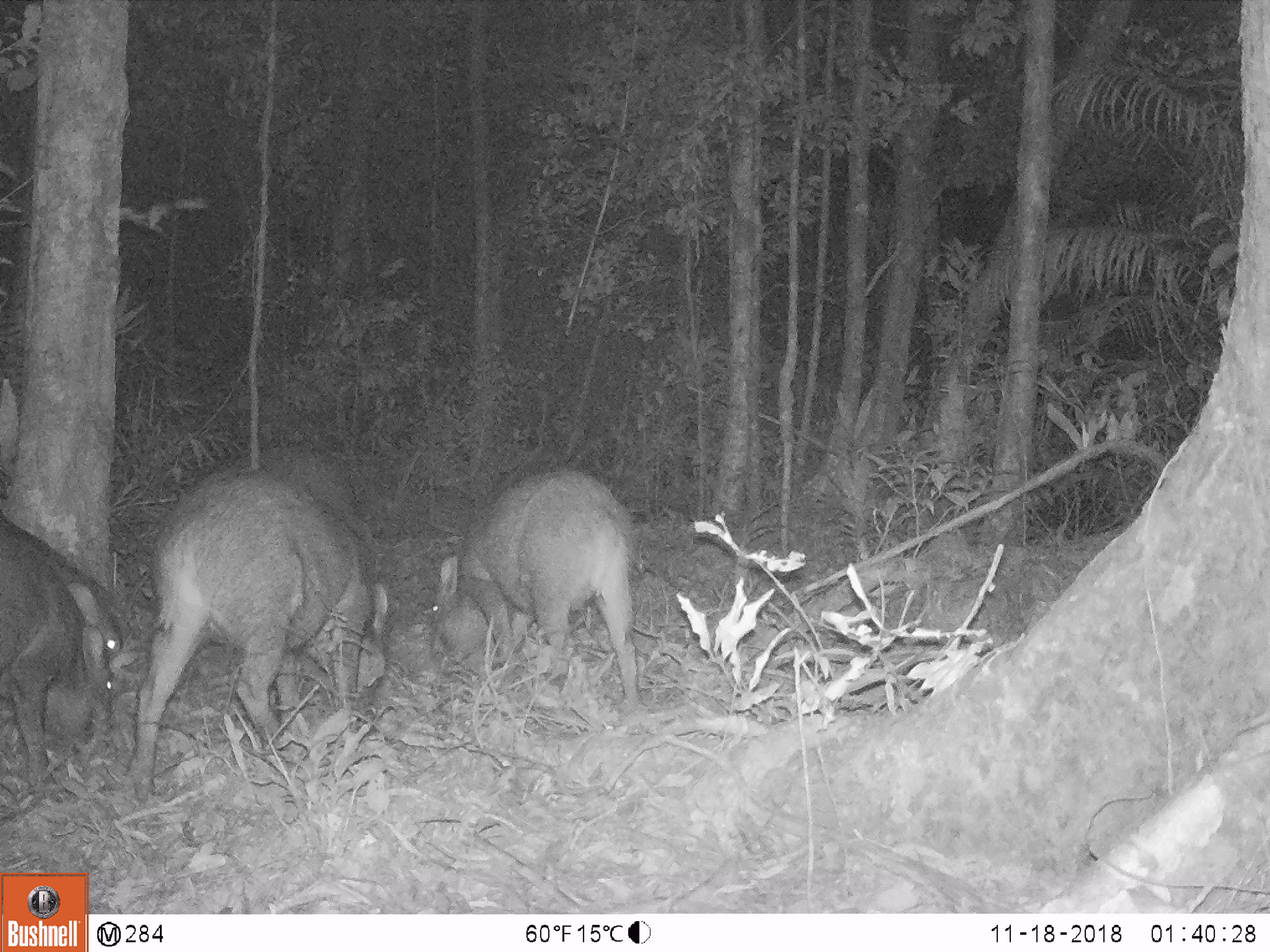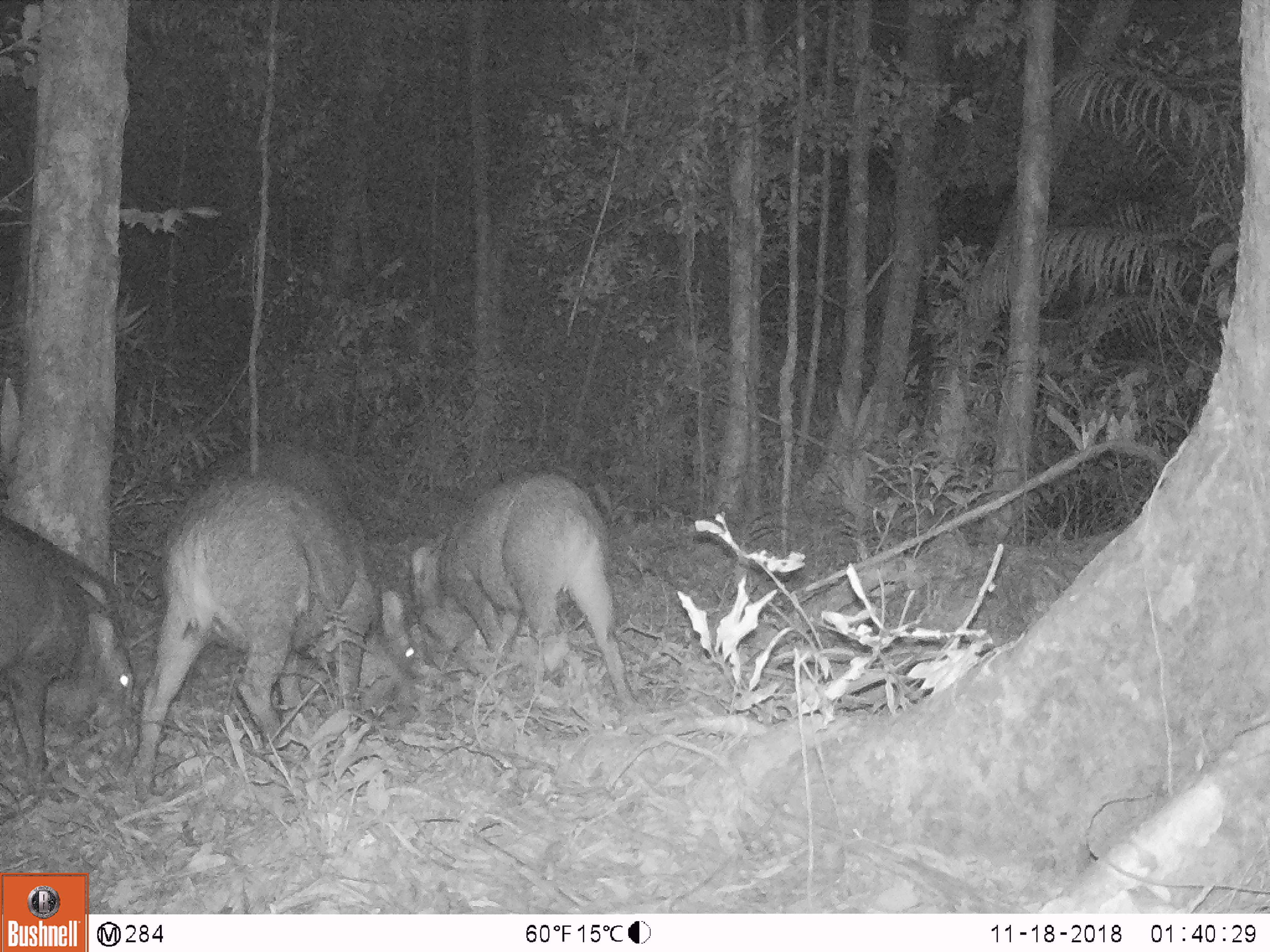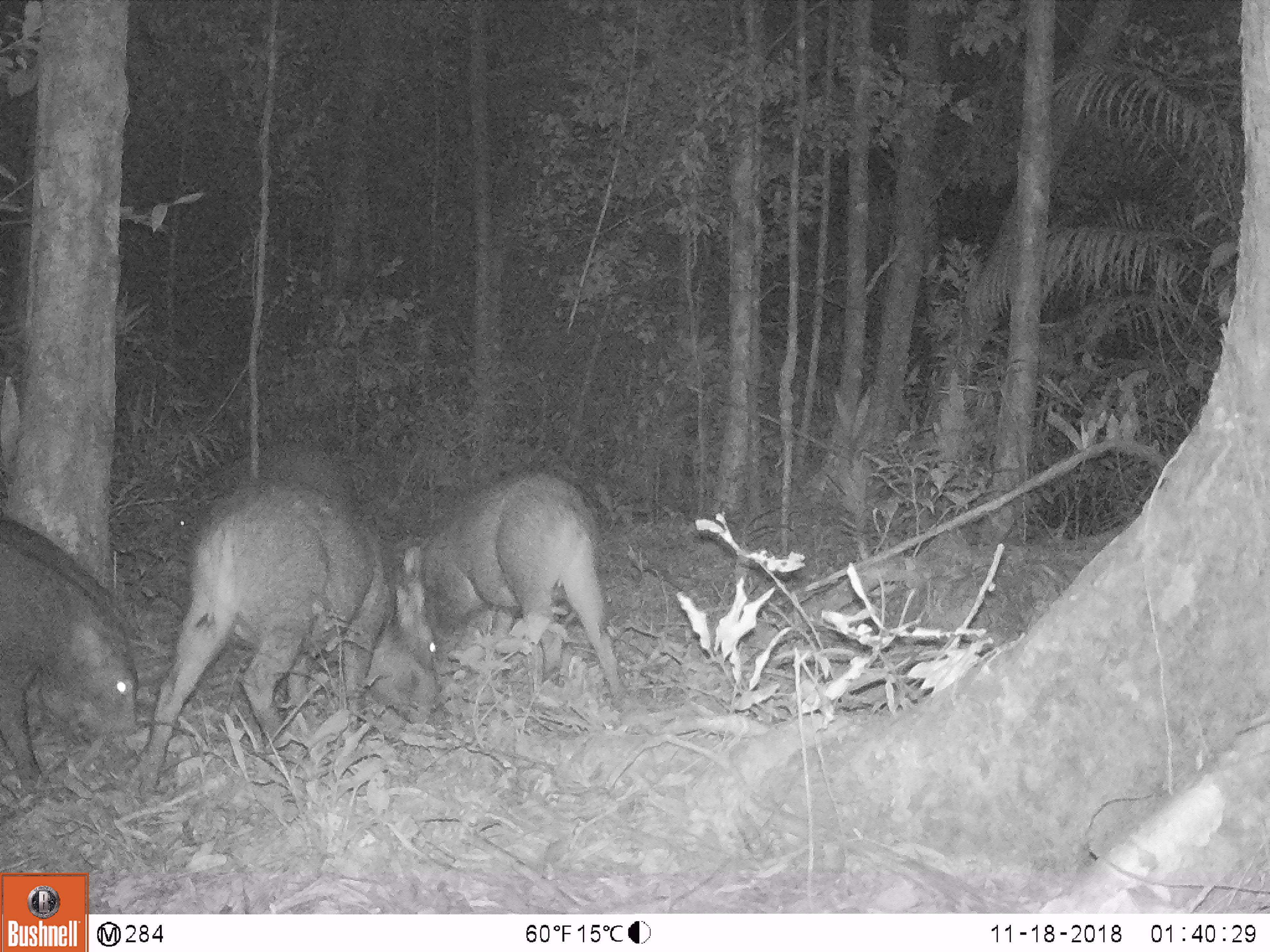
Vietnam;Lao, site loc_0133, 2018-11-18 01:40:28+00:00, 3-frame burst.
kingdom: Animalia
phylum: Chordata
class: Mammalia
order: Artiodactyla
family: Suidae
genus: Sus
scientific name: Sus scrofa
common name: eurasian wild pig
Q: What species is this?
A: Eurasian wild pig (Sus scrofa).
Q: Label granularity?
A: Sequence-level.